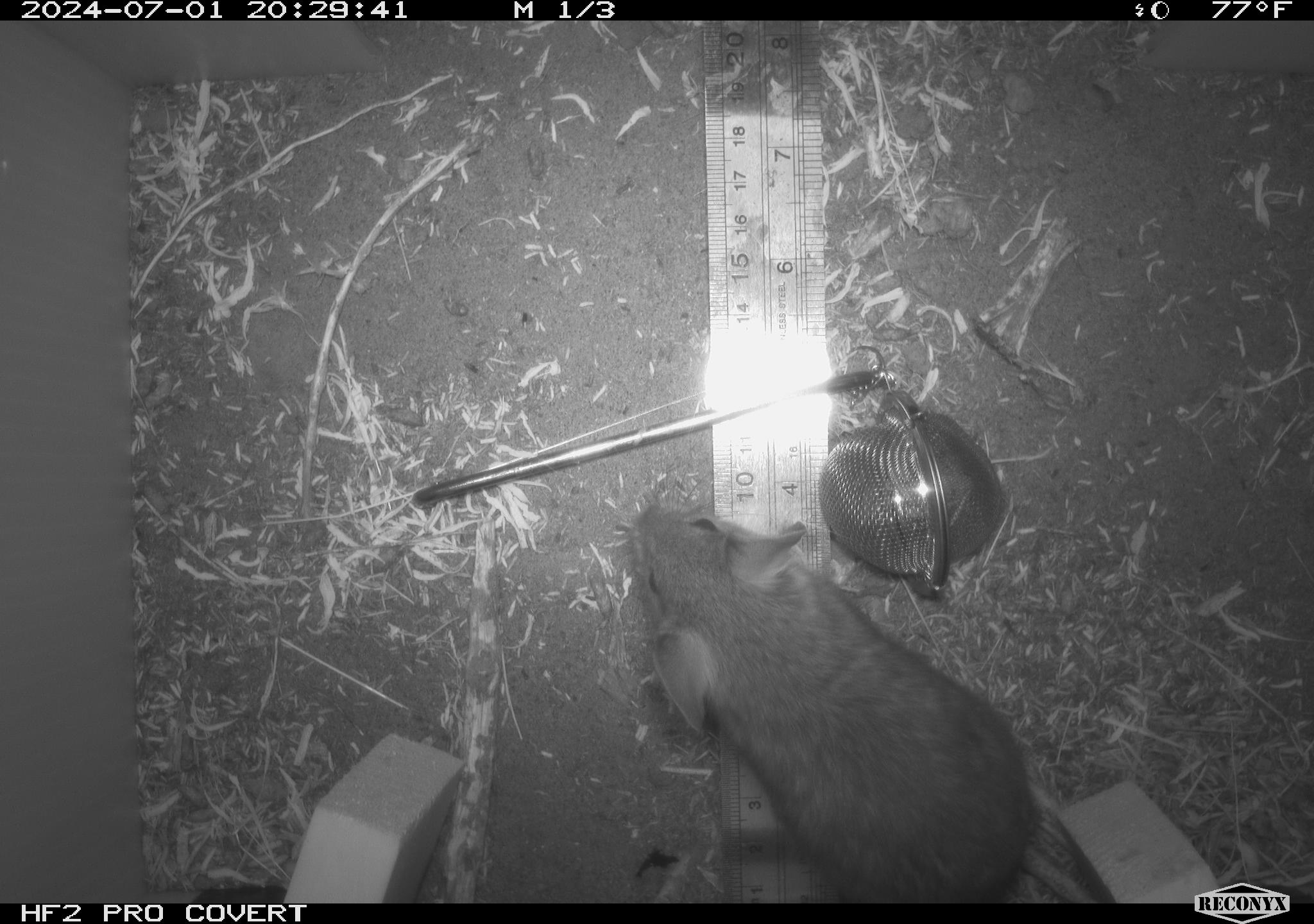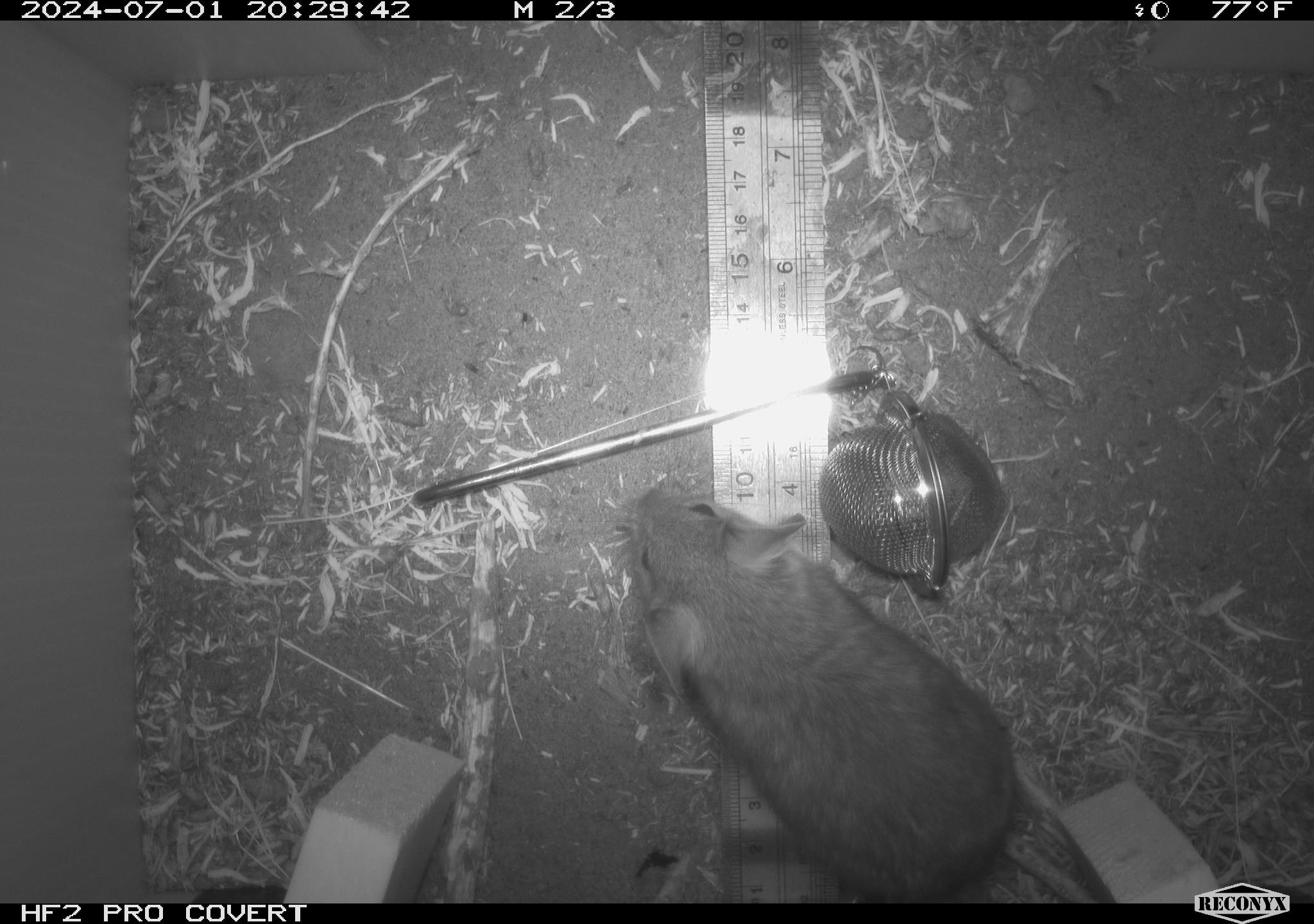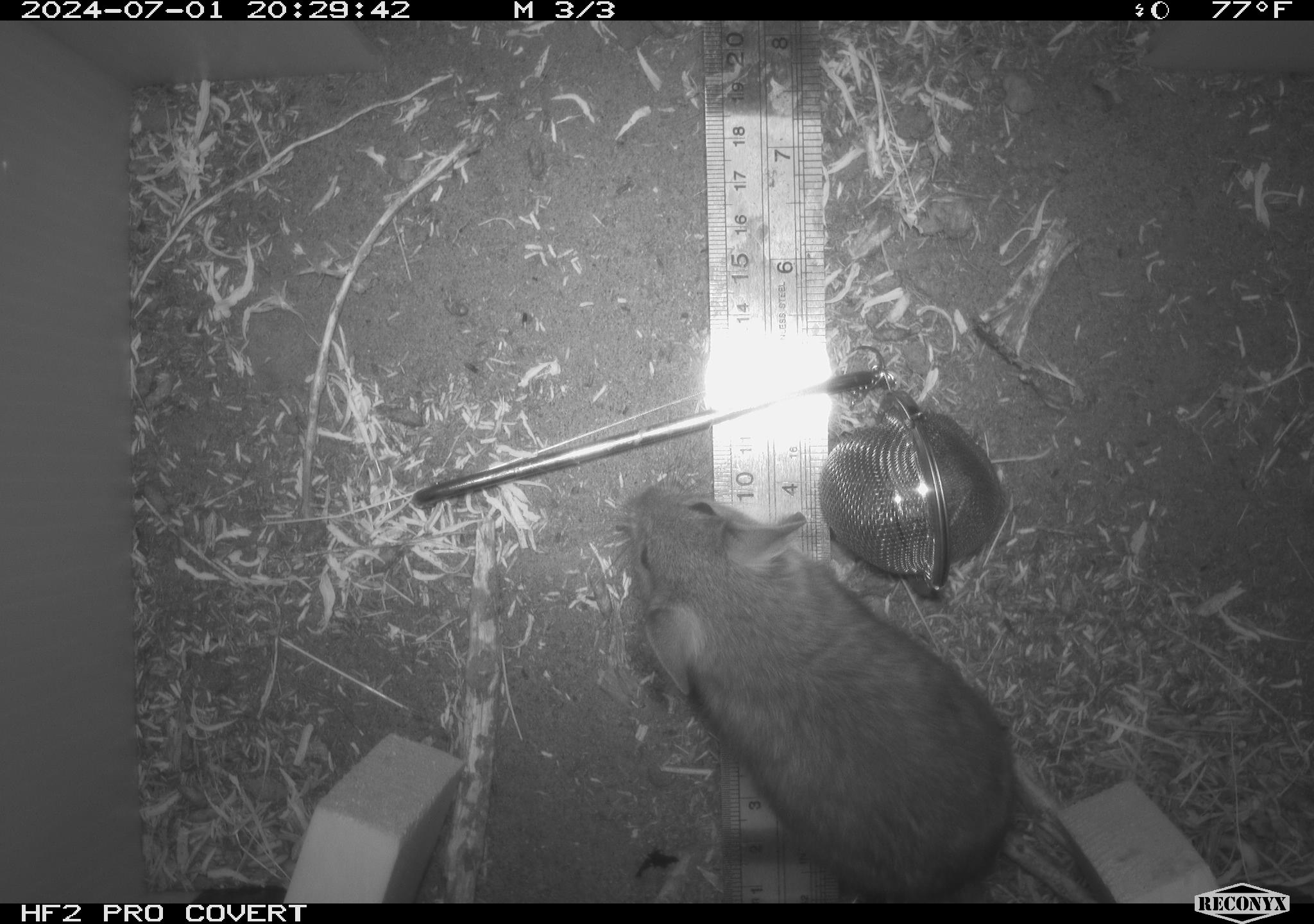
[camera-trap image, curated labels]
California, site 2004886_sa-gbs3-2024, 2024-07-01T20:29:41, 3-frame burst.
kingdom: Animalia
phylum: Chordata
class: Mammalia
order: Rodentia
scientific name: Rodentia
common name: woodrat or rat or mouse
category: woodrat or rat or mouse species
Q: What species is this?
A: Woodrat or rat or mouse species (woodrat or rat or mouse) (Rodentia).